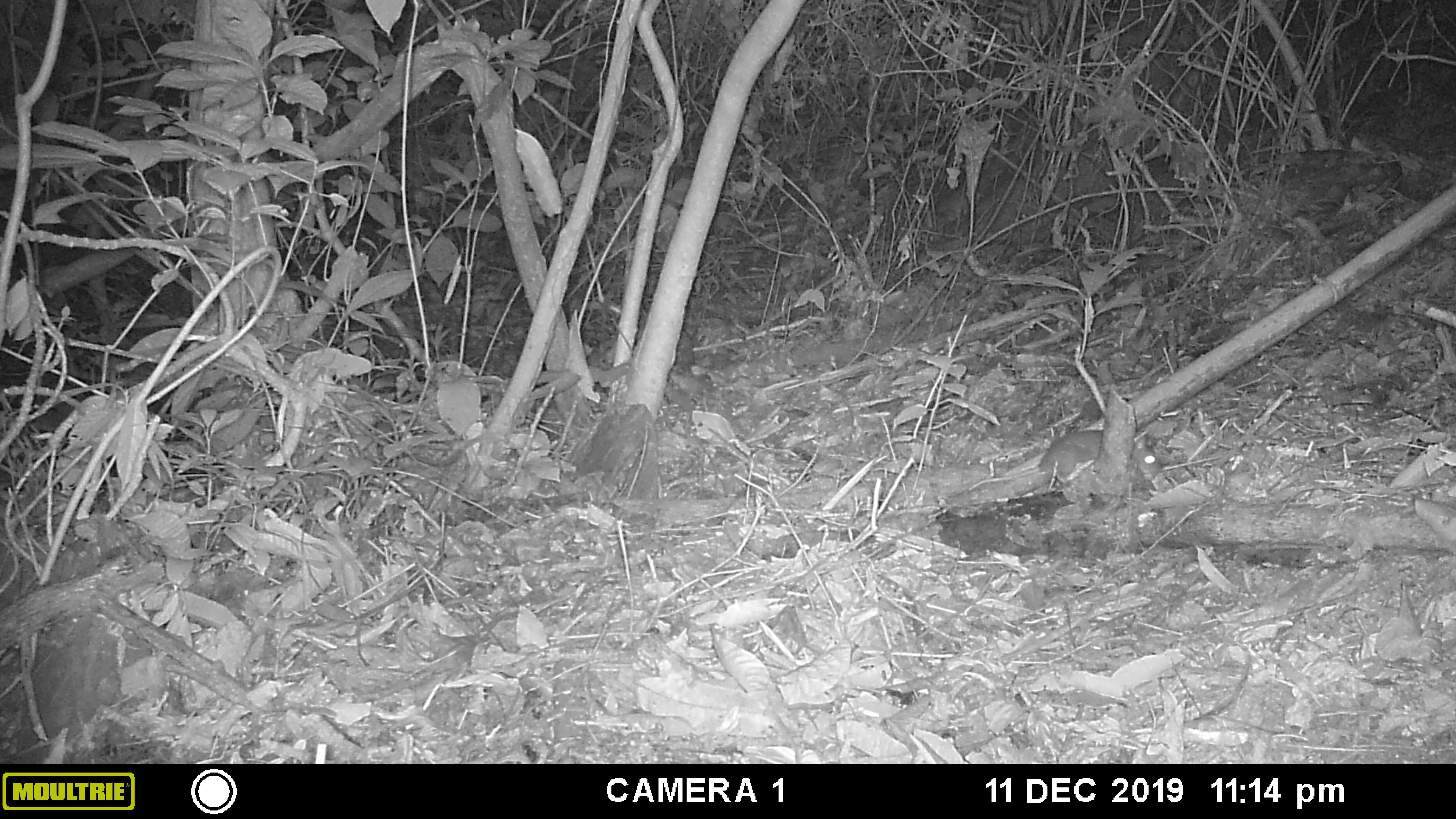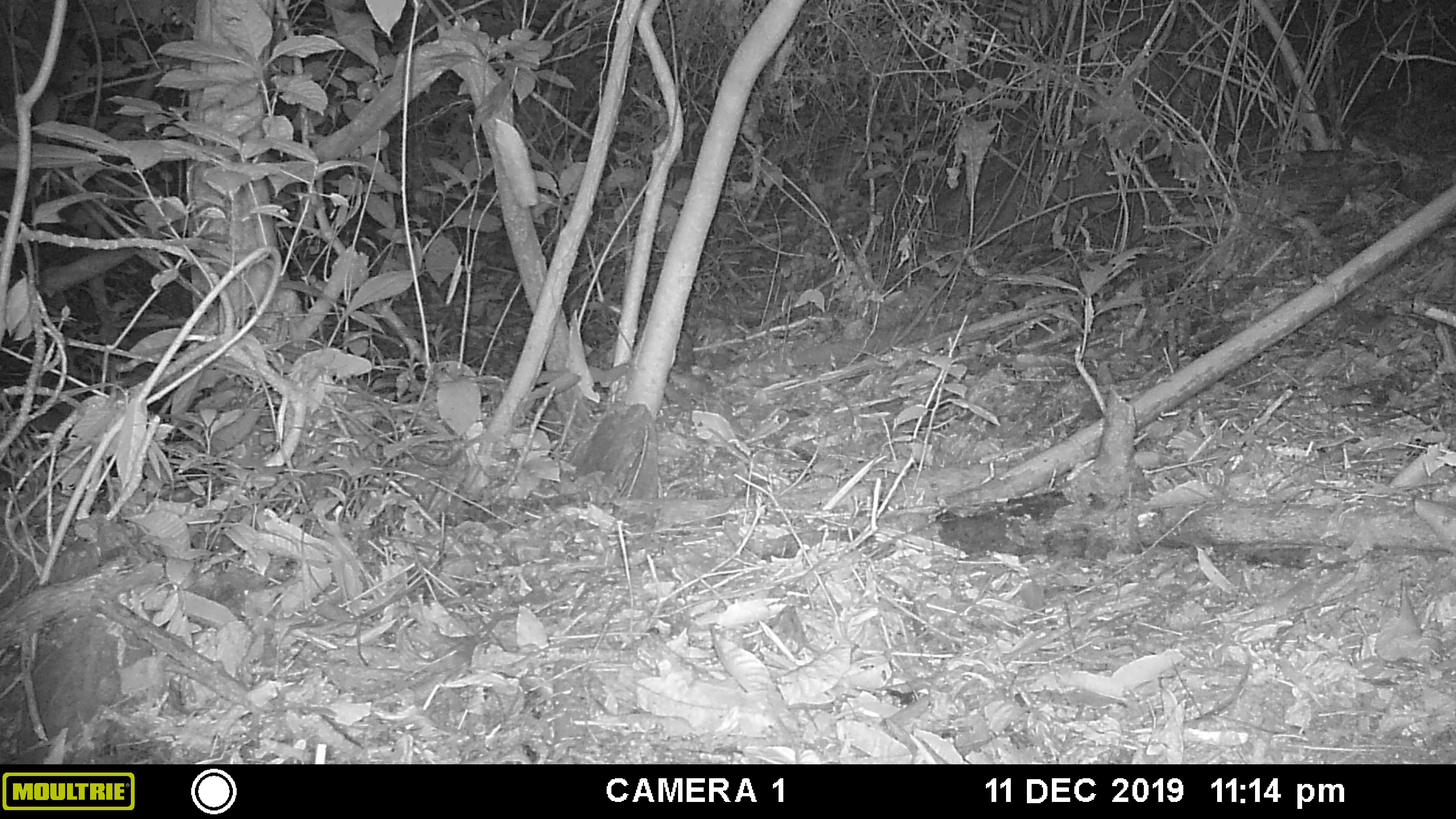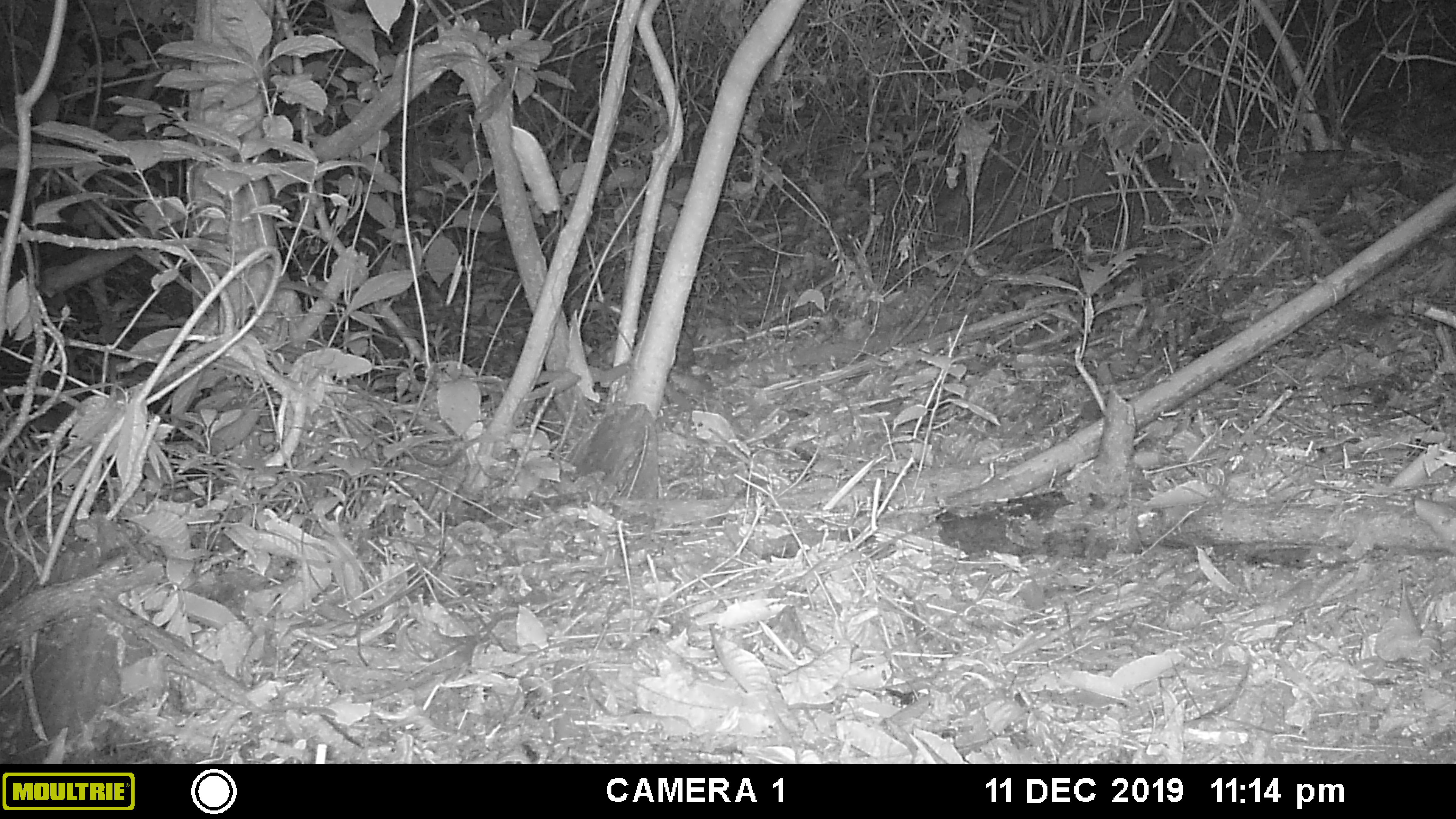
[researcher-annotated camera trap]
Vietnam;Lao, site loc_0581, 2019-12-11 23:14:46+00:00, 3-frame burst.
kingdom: Animalia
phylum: Chordata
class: Mammalia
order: Rodentia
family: Muridae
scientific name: Muridae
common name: old-world mice and rats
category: unidentified murid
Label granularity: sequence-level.